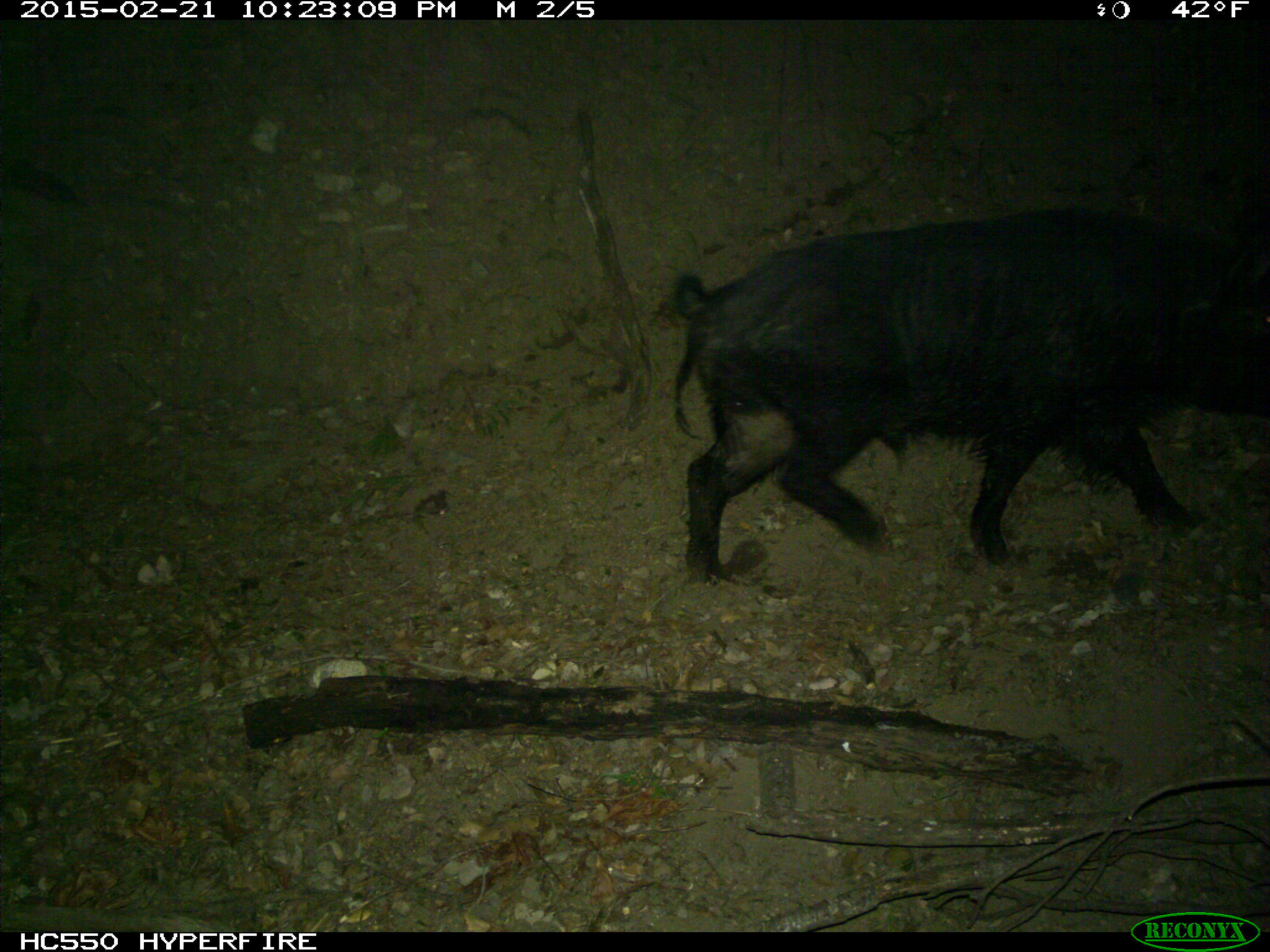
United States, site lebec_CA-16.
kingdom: Animalia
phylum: Chordata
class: Mammalia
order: Artiodactyla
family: Suidae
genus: Sus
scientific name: Sus scrofa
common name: wild boar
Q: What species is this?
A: Sus scrofa (wild boar).